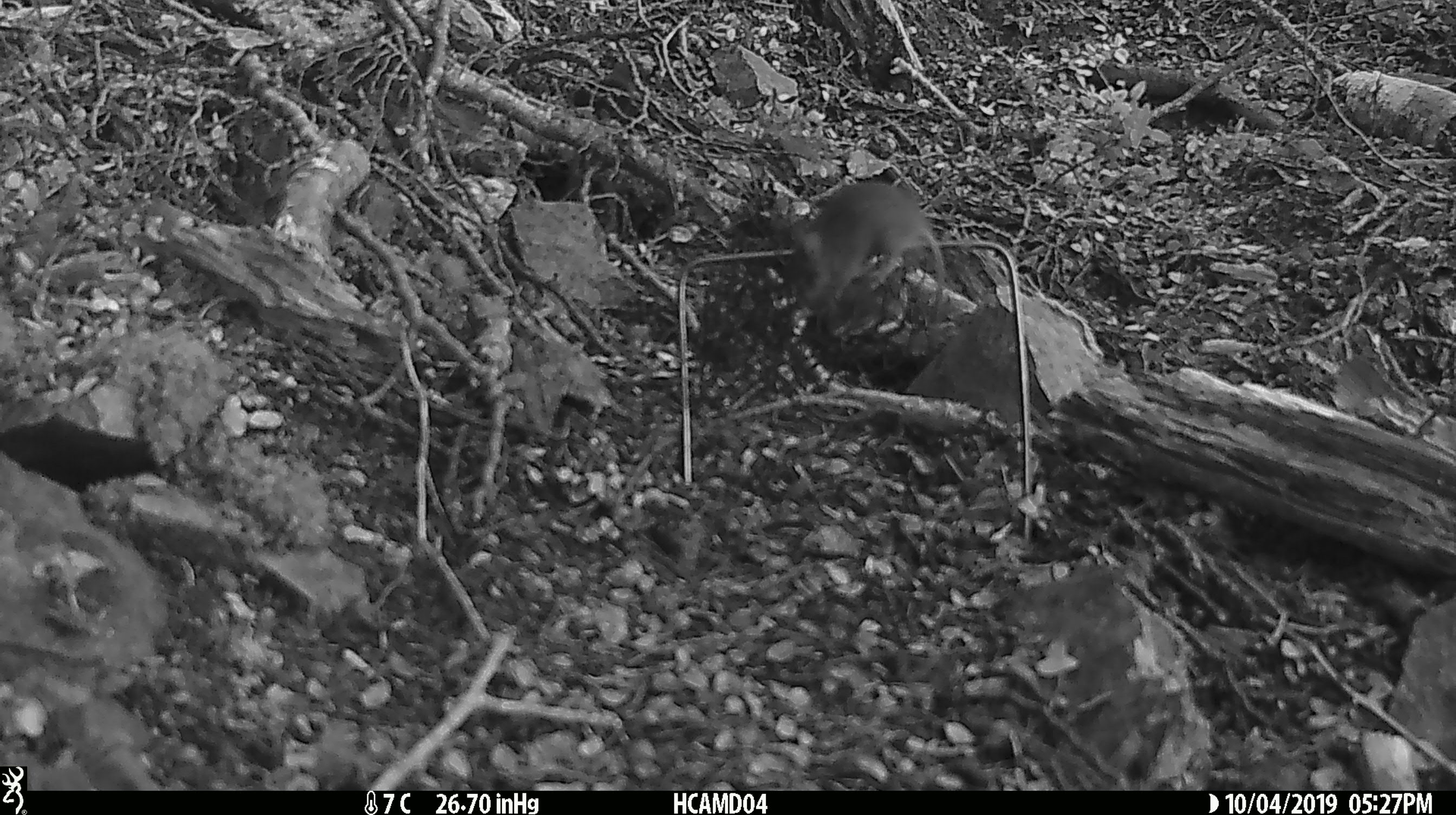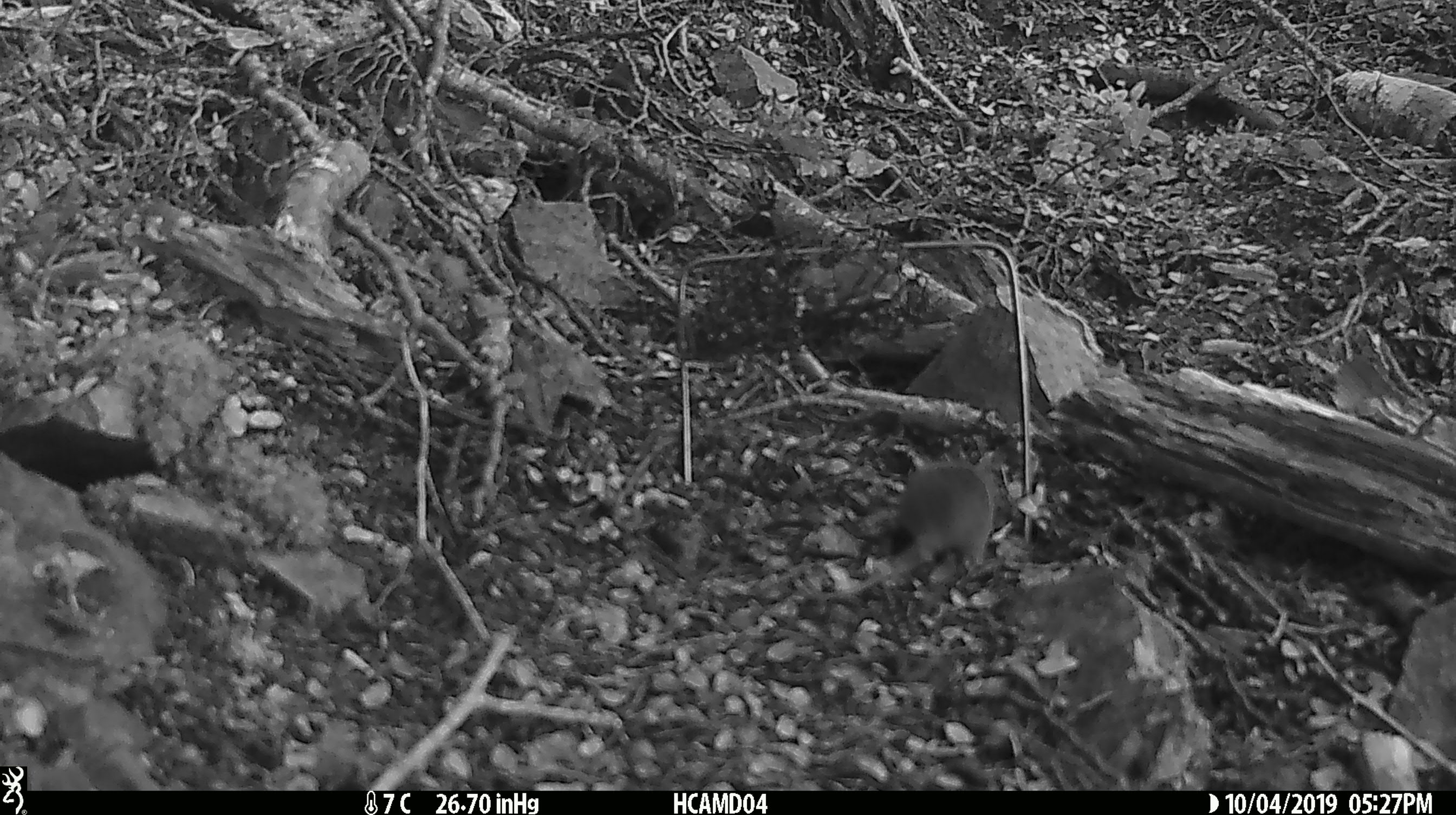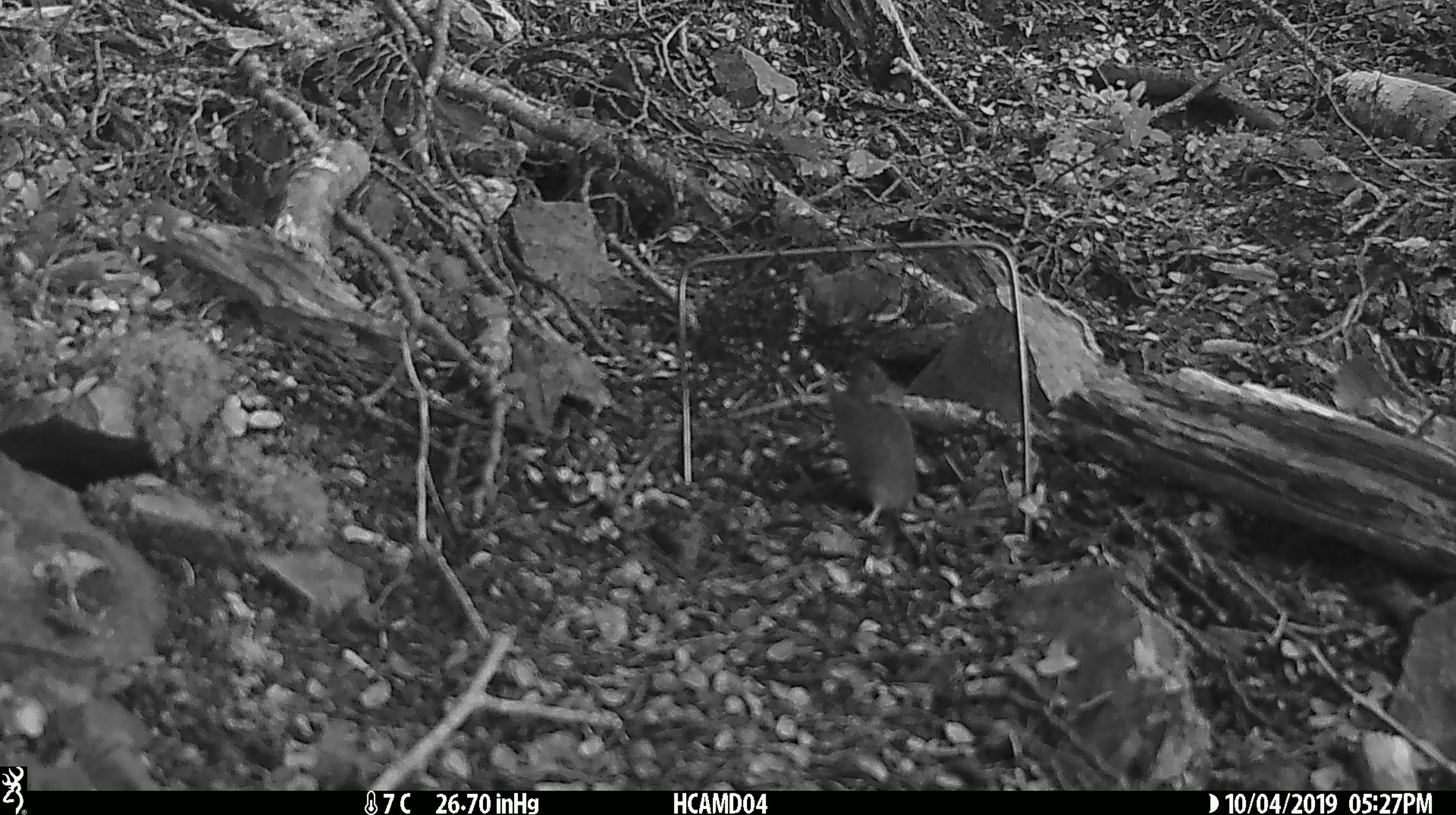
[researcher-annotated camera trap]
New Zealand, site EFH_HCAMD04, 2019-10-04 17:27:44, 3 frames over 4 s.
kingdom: Animalia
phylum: Chordata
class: Mammalia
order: Rodentia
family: Muridae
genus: Mus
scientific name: Mus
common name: mouse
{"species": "mouse (Mus)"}